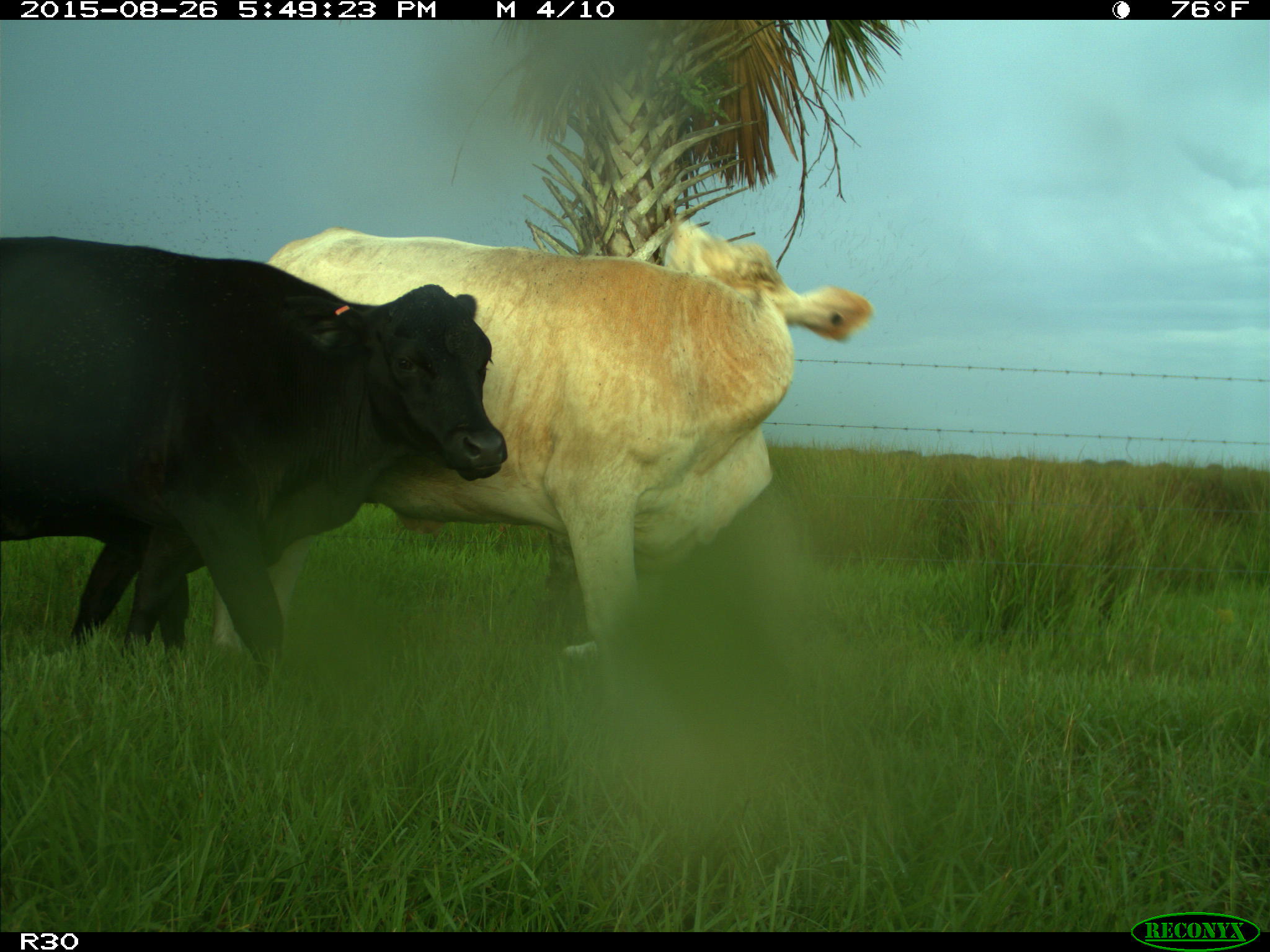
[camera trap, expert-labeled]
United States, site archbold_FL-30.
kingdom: Animalia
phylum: Chordata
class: Mammalia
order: Artiodactyla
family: Bovidae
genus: Bos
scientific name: Bos taurus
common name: domestic cow